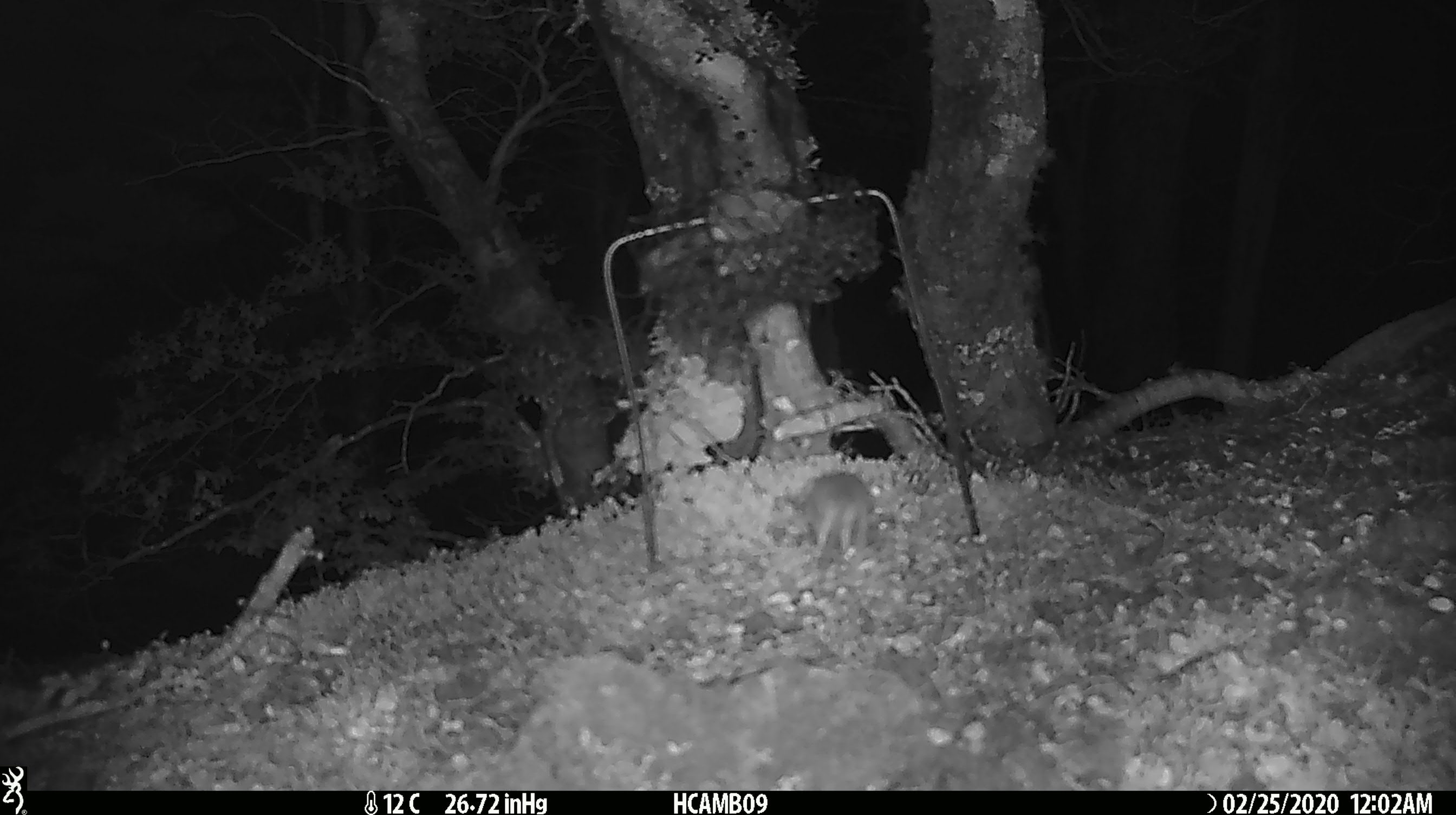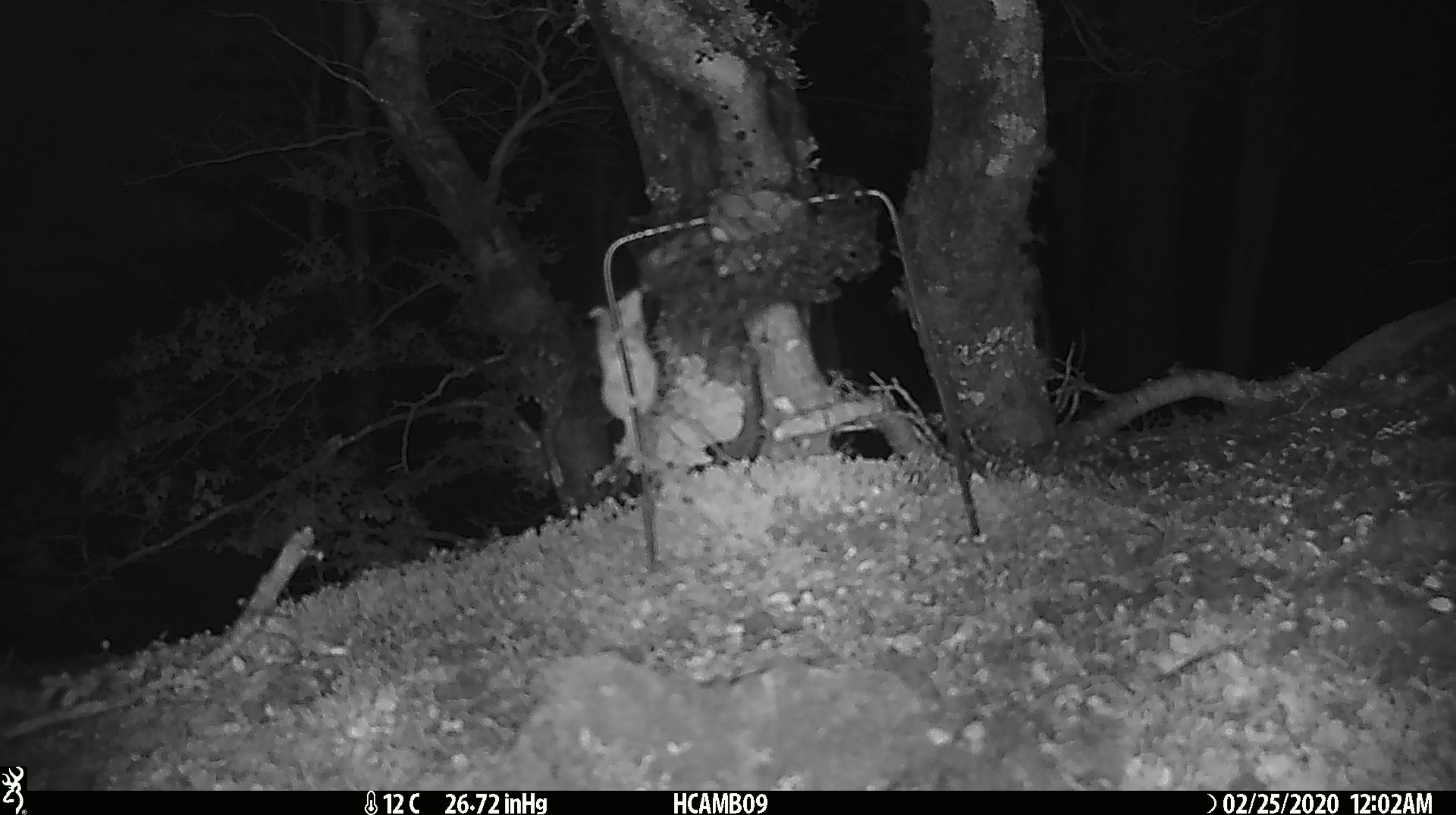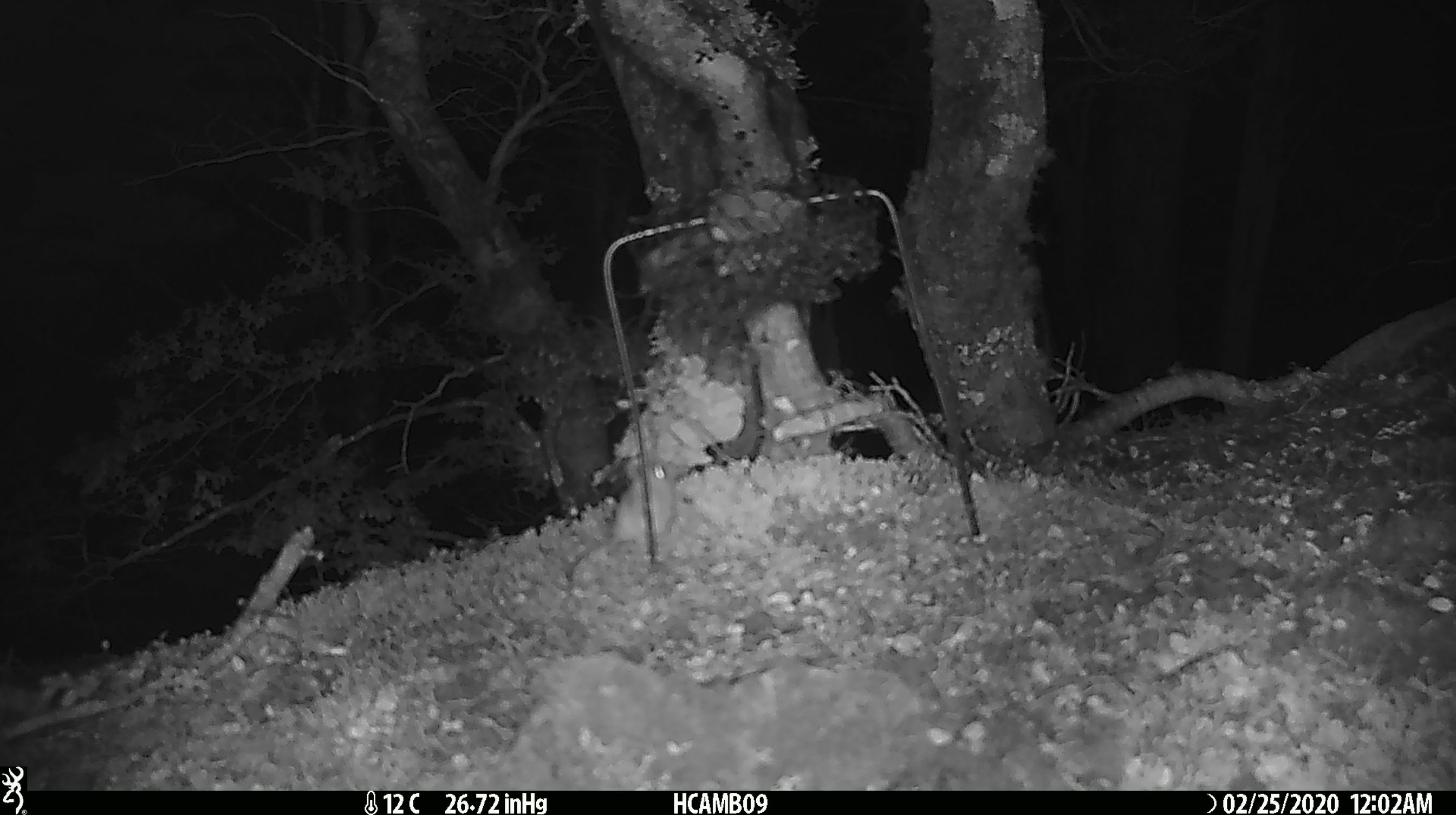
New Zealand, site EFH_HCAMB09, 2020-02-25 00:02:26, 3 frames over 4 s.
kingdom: Animalia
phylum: Chordata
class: Mammalia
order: Rodentia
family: Muridae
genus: Mus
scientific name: Mus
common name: mouse